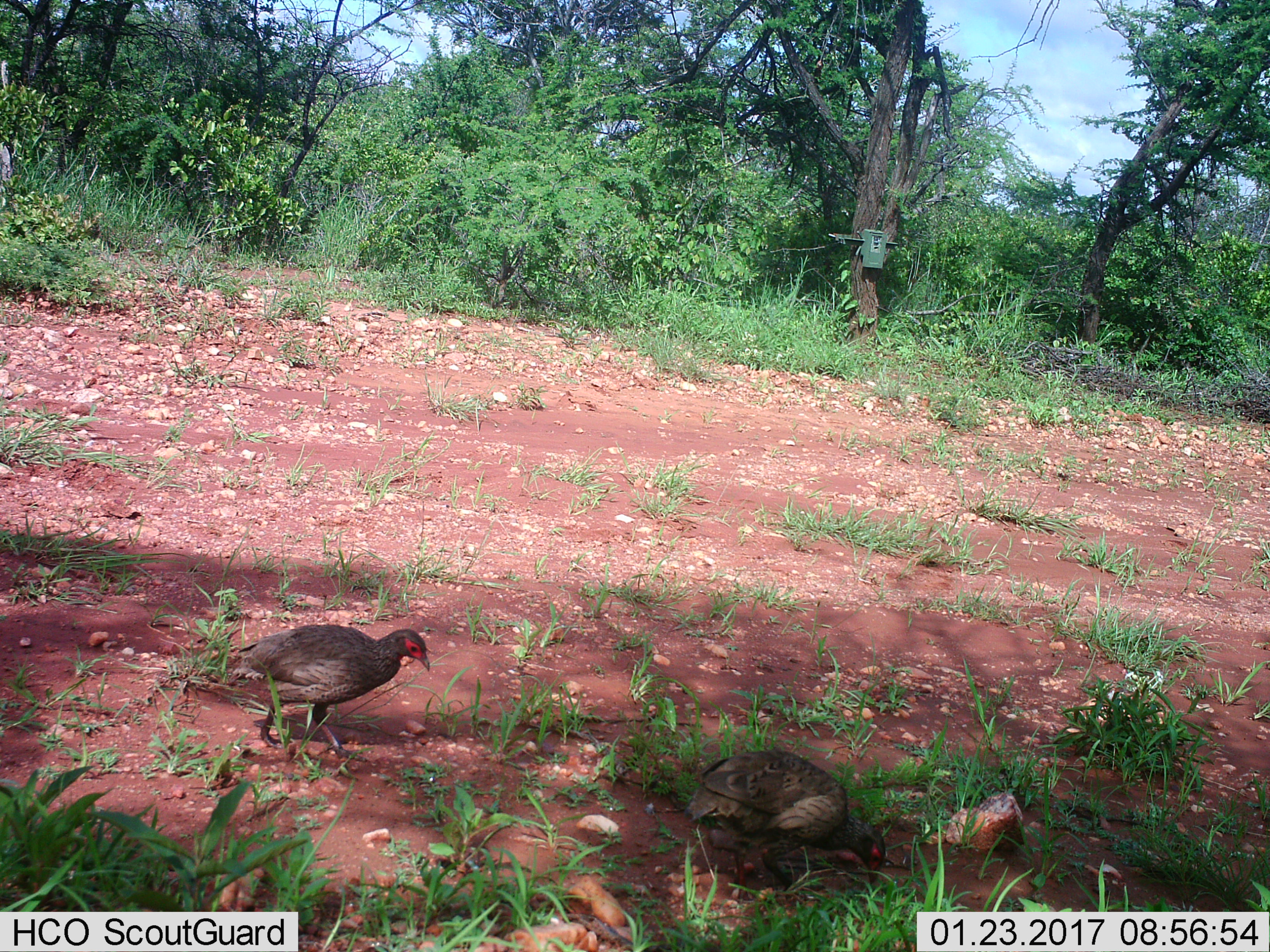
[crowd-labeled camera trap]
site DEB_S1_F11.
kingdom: Animalia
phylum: Chordata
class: Aves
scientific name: Aves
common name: bird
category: birdother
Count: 2.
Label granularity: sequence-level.